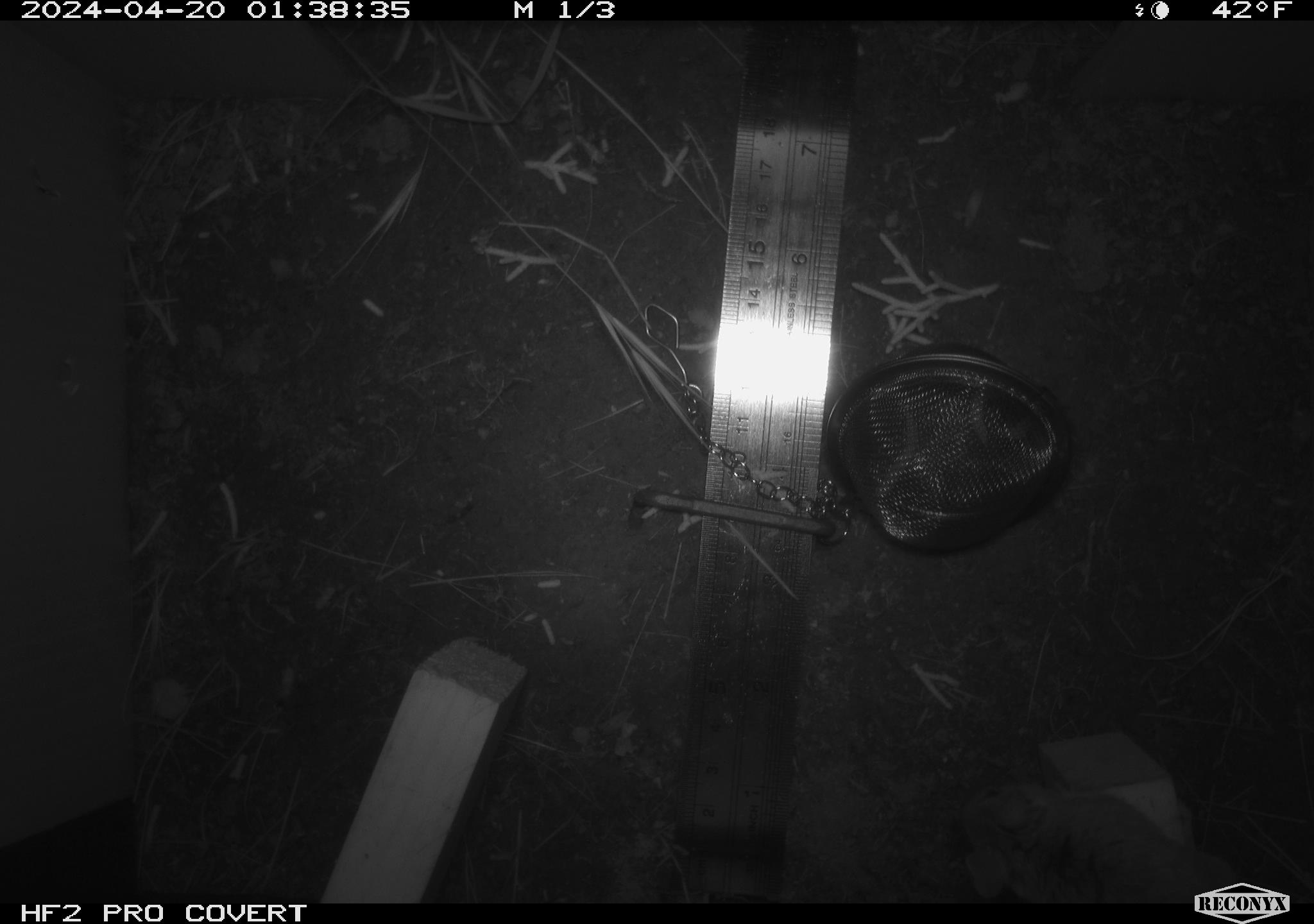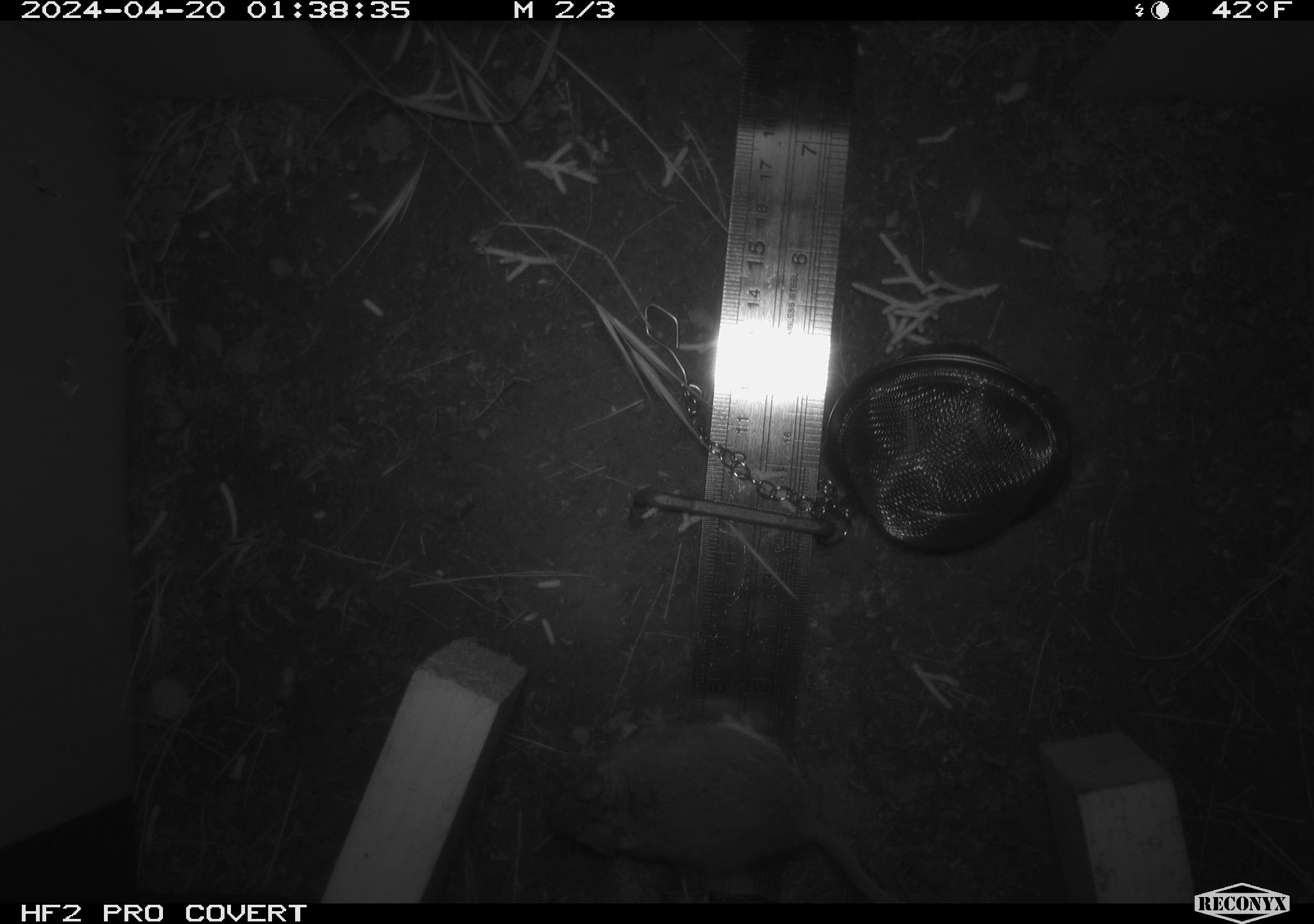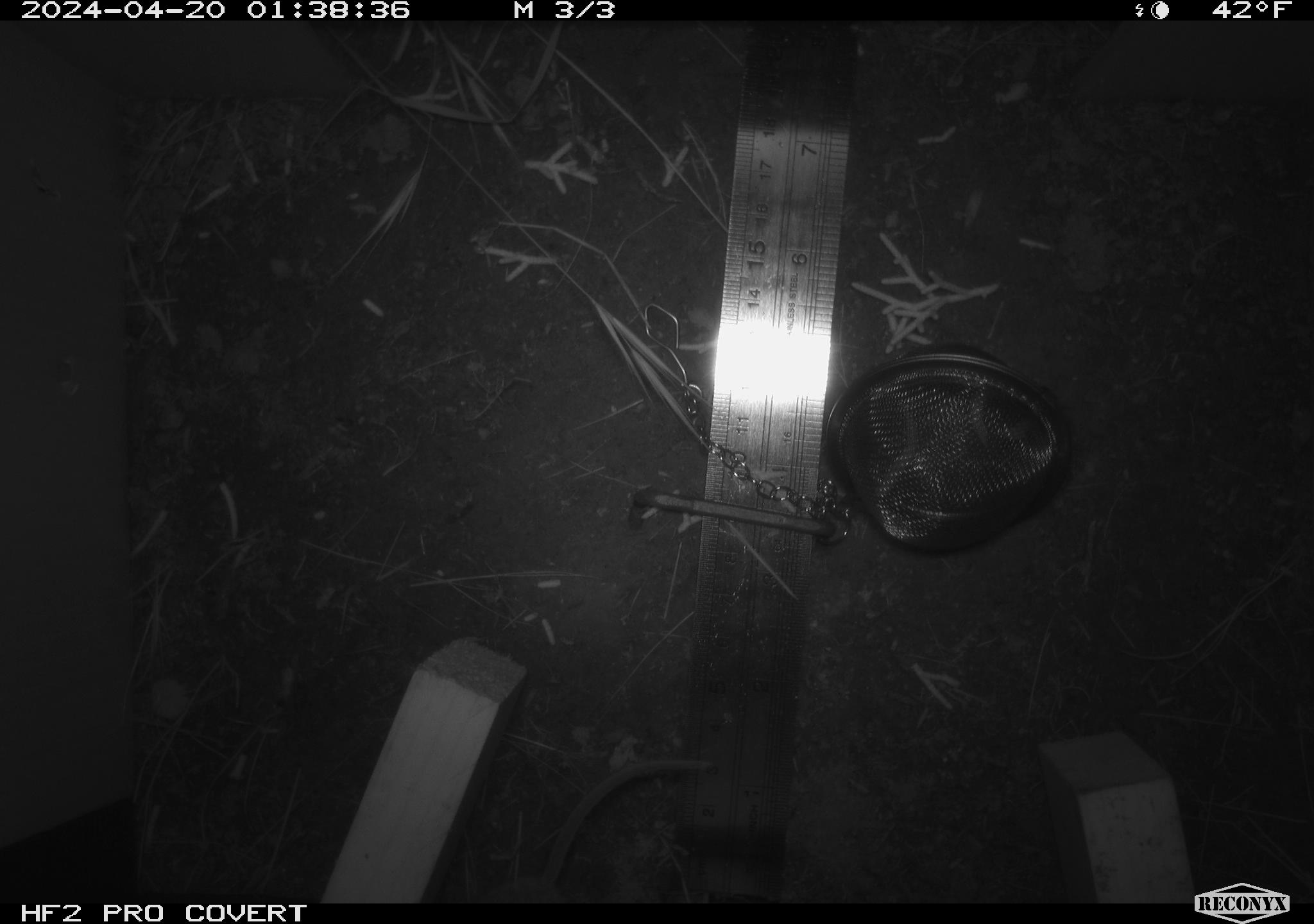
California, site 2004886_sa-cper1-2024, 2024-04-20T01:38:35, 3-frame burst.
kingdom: Animalia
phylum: Chordata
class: Mammalia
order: Rodentia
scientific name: Rodentia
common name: rodent